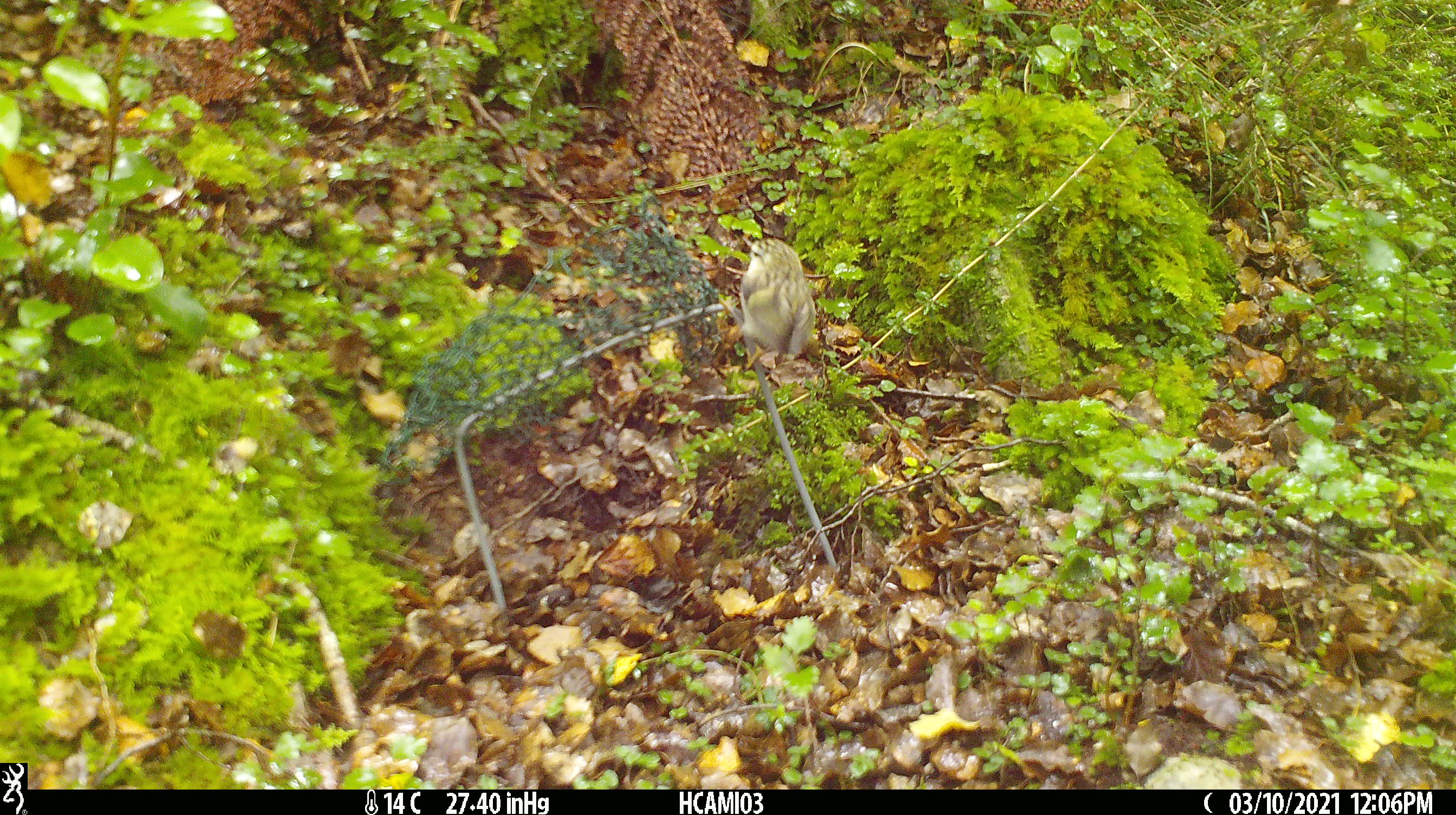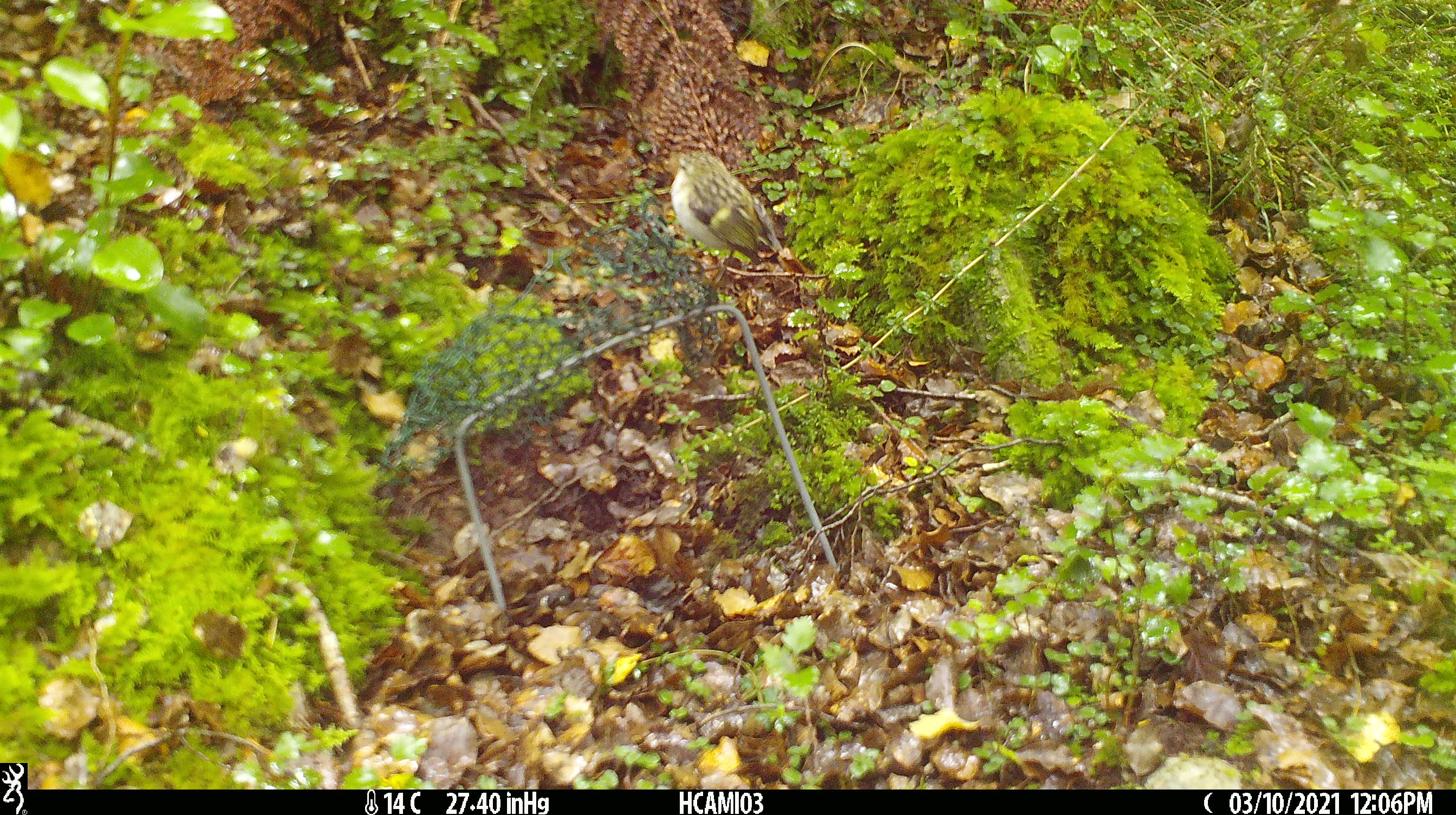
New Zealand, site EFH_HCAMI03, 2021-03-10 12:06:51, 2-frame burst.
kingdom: Animalia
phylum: Chordata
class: Aves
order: Passeriformes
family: Acanthisittidae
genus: Acanthisitta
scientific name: Acanthisitta chloris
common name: rifleman